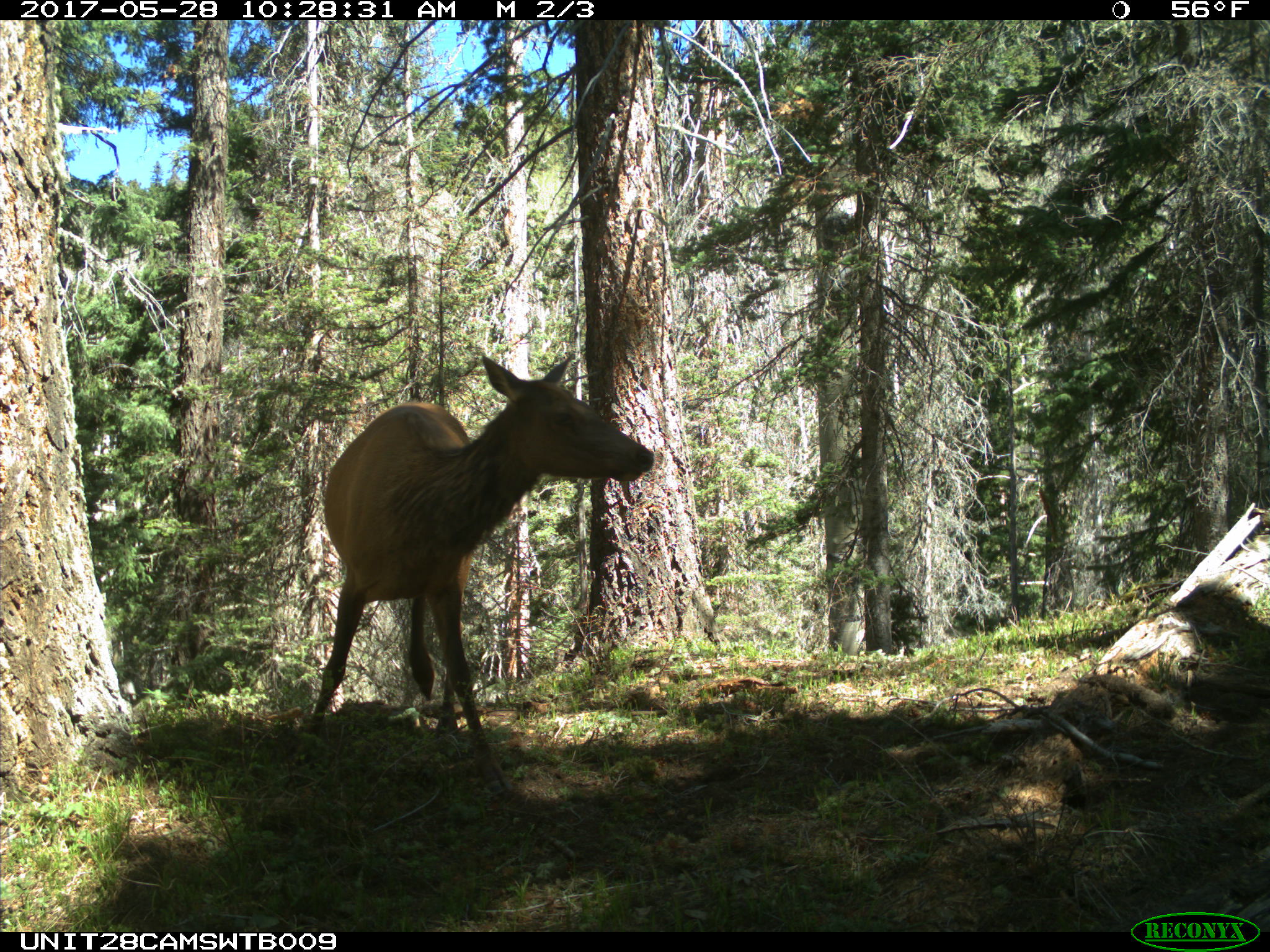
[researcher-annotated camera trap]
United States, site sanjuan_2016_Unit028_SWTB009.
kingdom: Animalia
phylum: Chordata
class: Mammalia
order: Artiodactyla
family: Cervidae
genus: Cervus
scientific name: Cervus elaphus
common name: red deer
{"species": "Cervus elaphus (red deer)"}